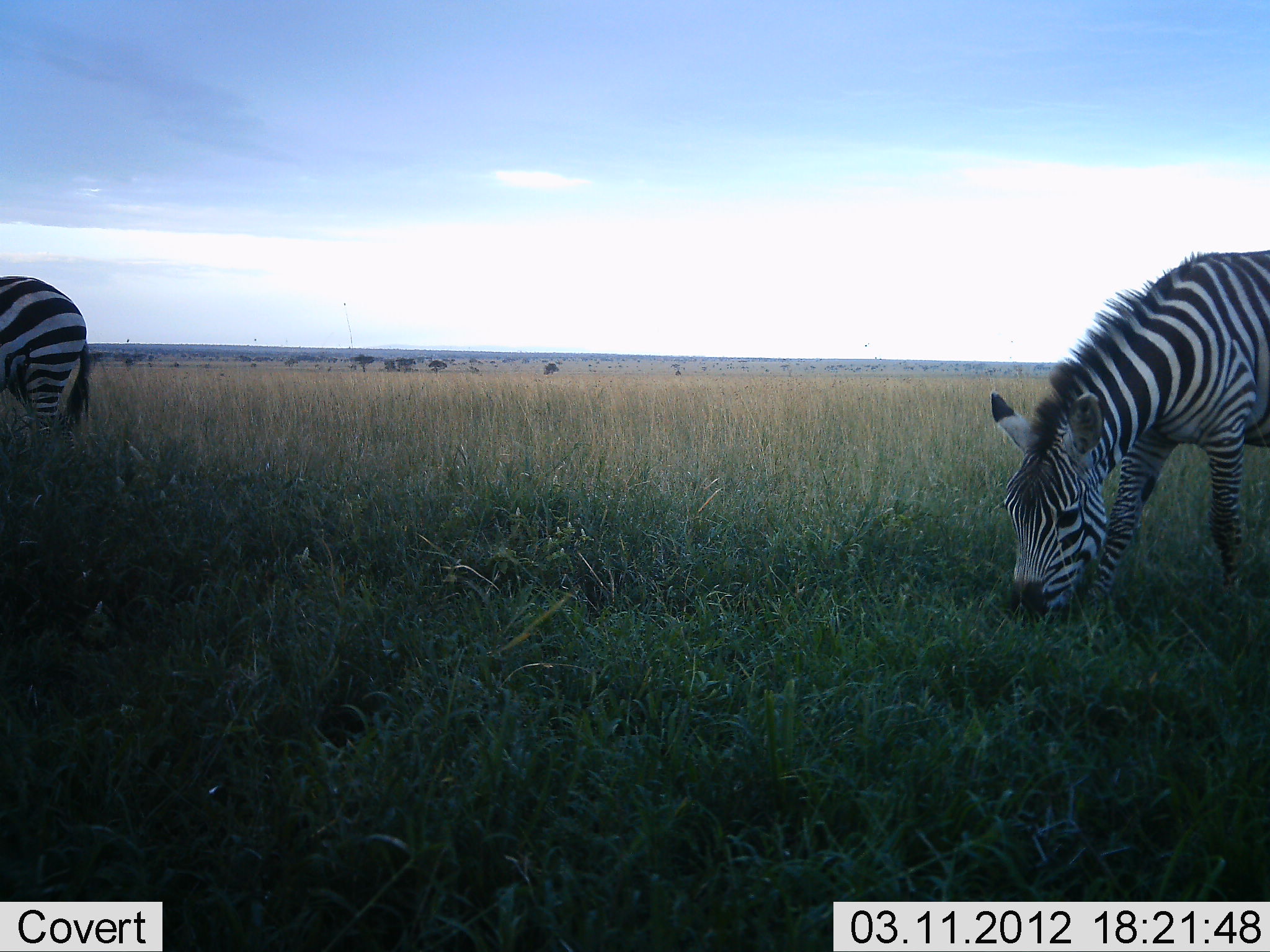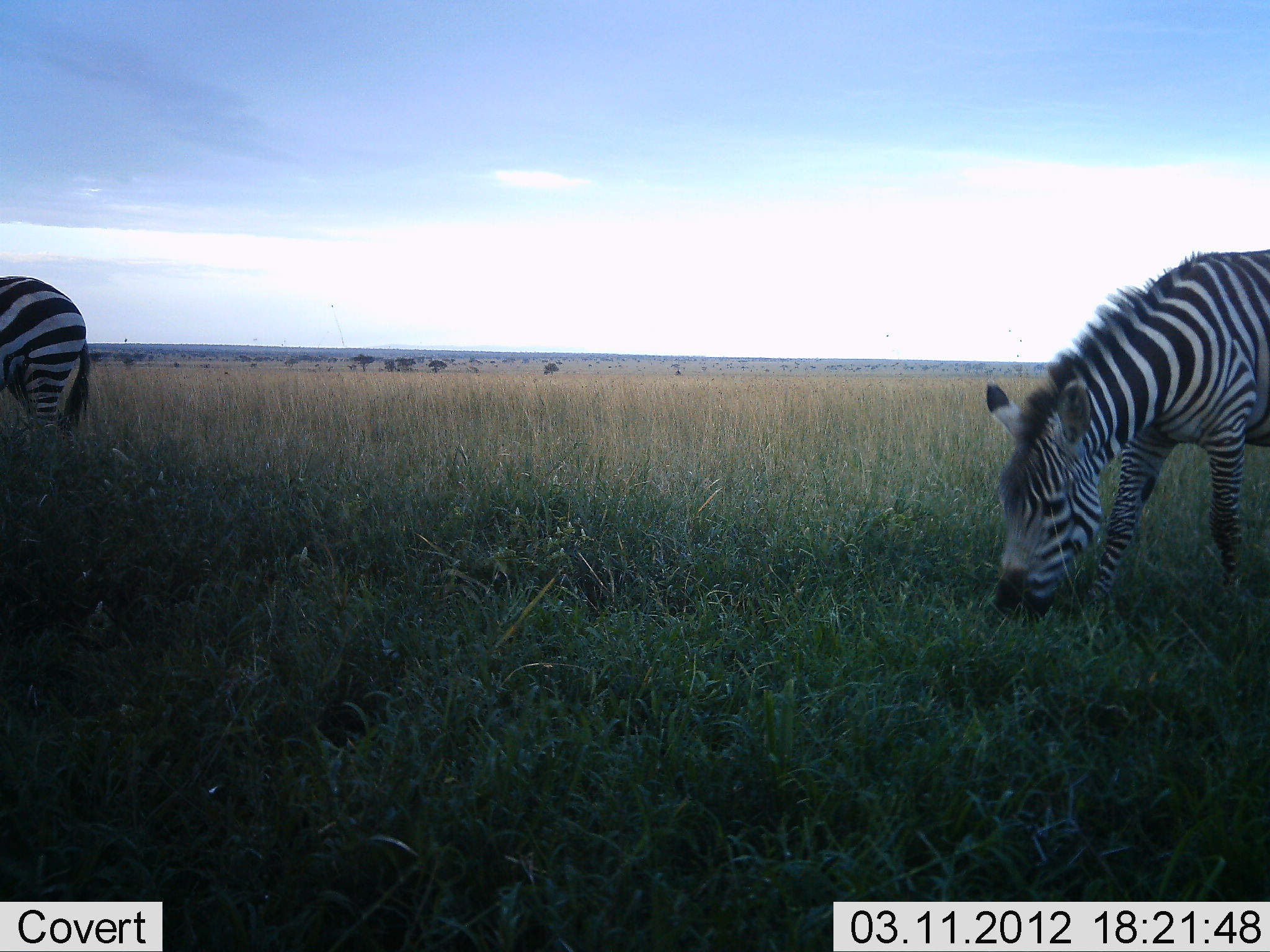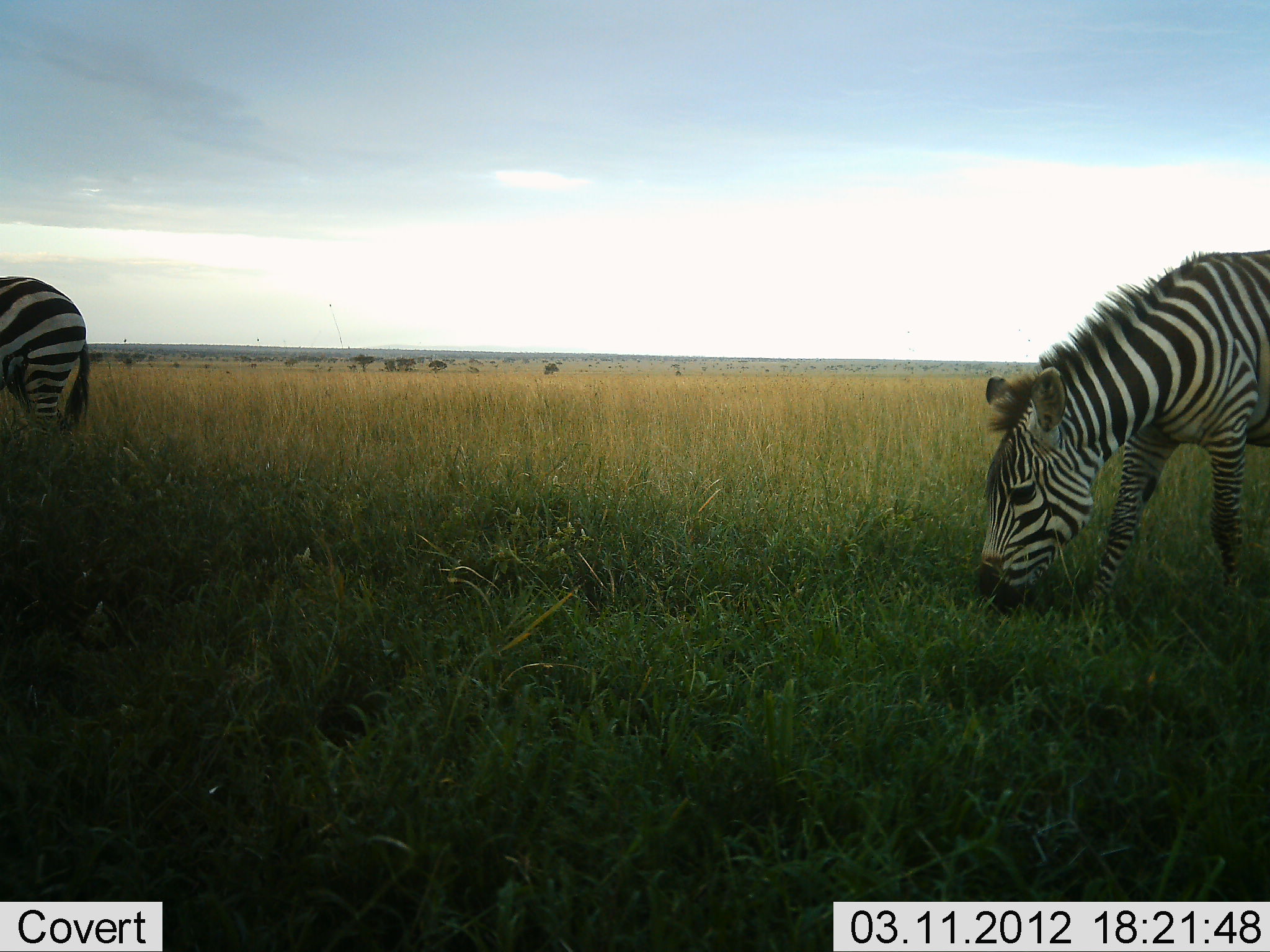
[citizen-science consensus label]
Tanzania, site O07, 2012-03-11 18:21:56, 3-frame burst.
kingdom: Animalia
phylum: Chordata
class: Mammalia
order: Perissodactyla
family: Equidae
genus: Equus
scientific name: Equus quagga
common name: plains zebra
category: zebra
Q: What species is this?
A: Zebra (plains zebra) (Equus quagga).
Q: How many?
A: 2.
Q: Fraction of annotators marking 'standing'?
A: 15%.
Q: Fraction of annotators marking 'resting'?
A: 0%.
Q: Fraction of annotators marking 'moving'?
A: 0%.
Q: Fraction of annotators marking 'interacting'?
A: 0%.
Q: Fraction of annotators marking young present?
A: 0%.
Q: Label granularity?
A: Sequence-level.